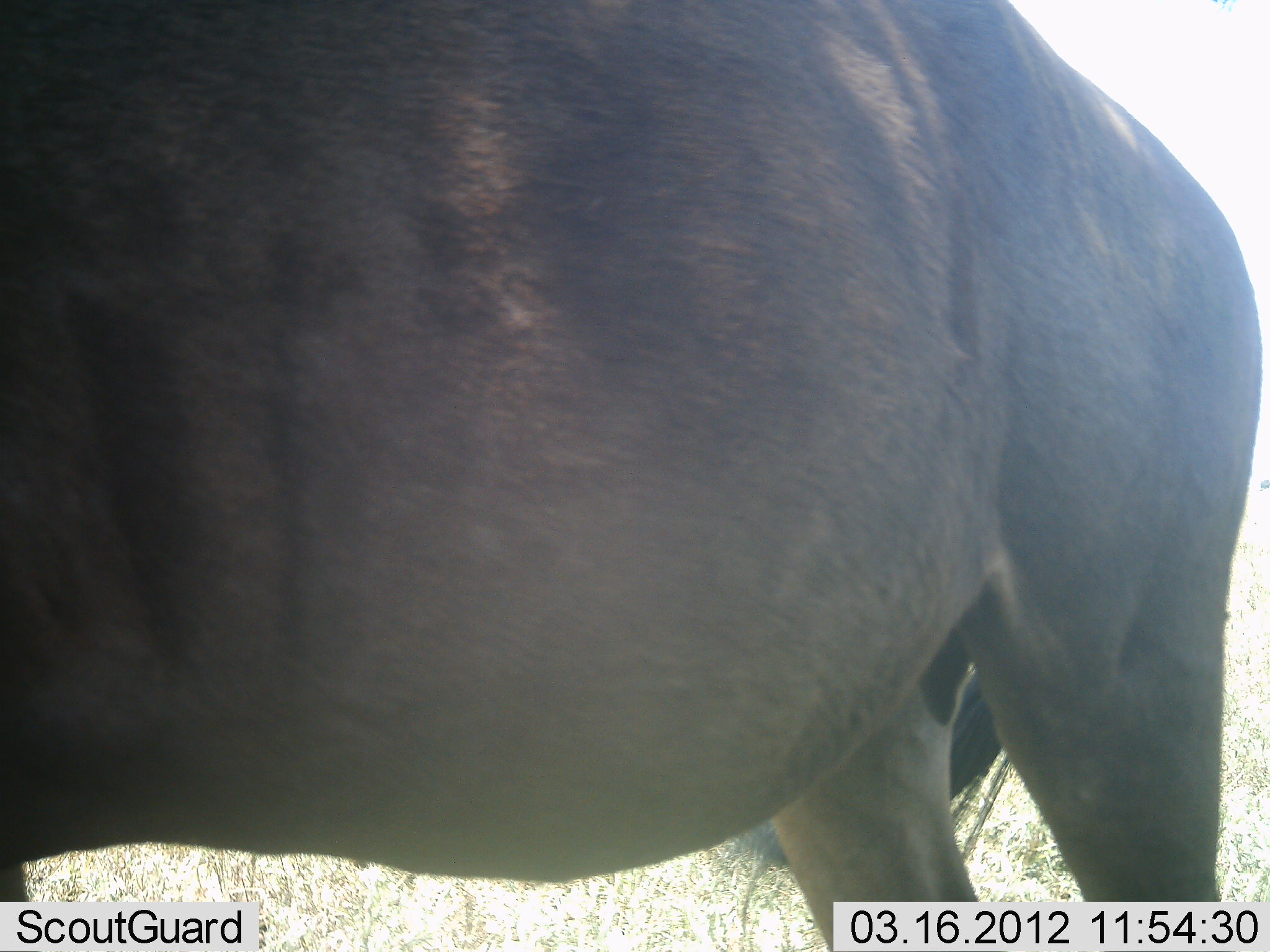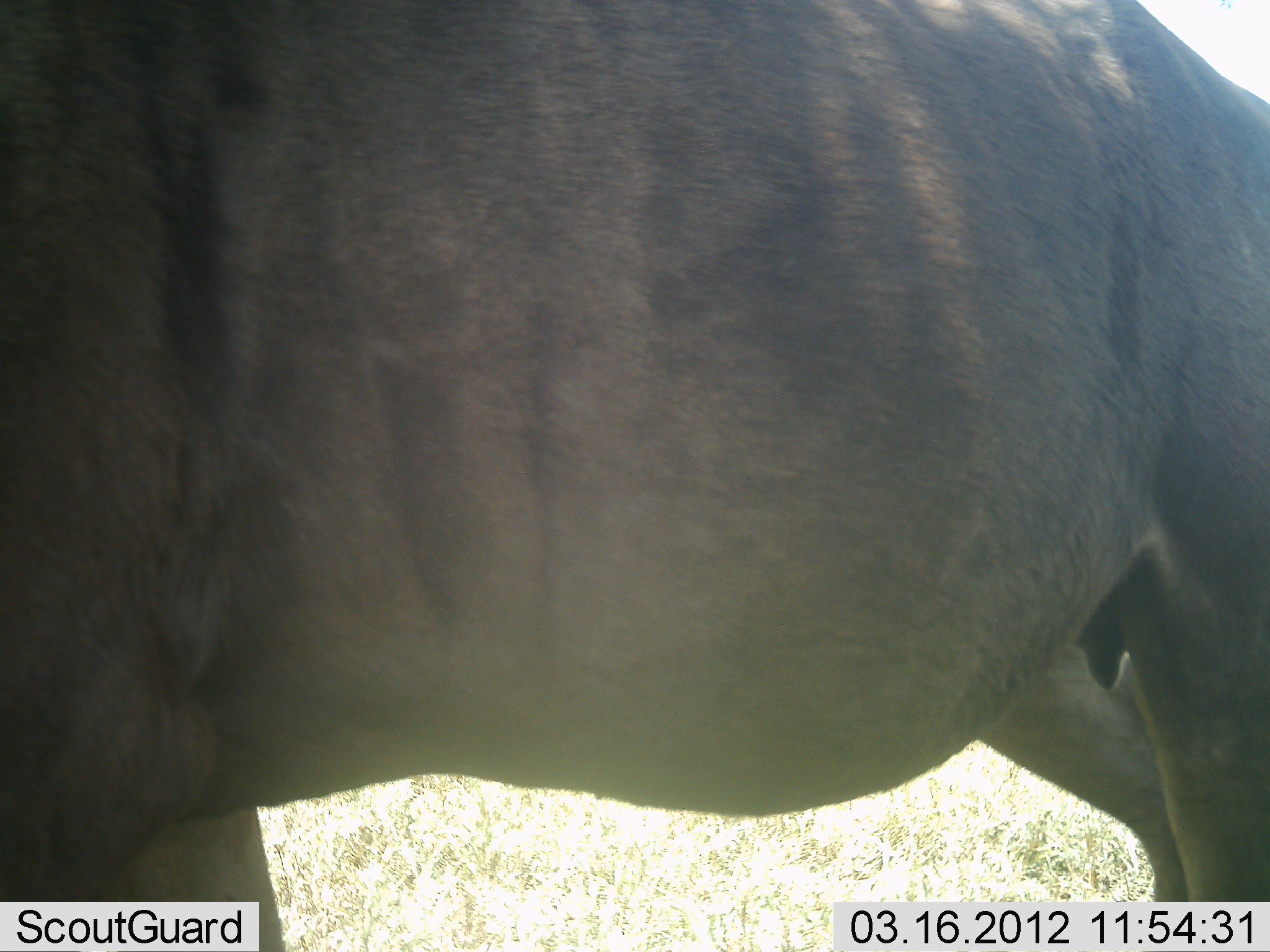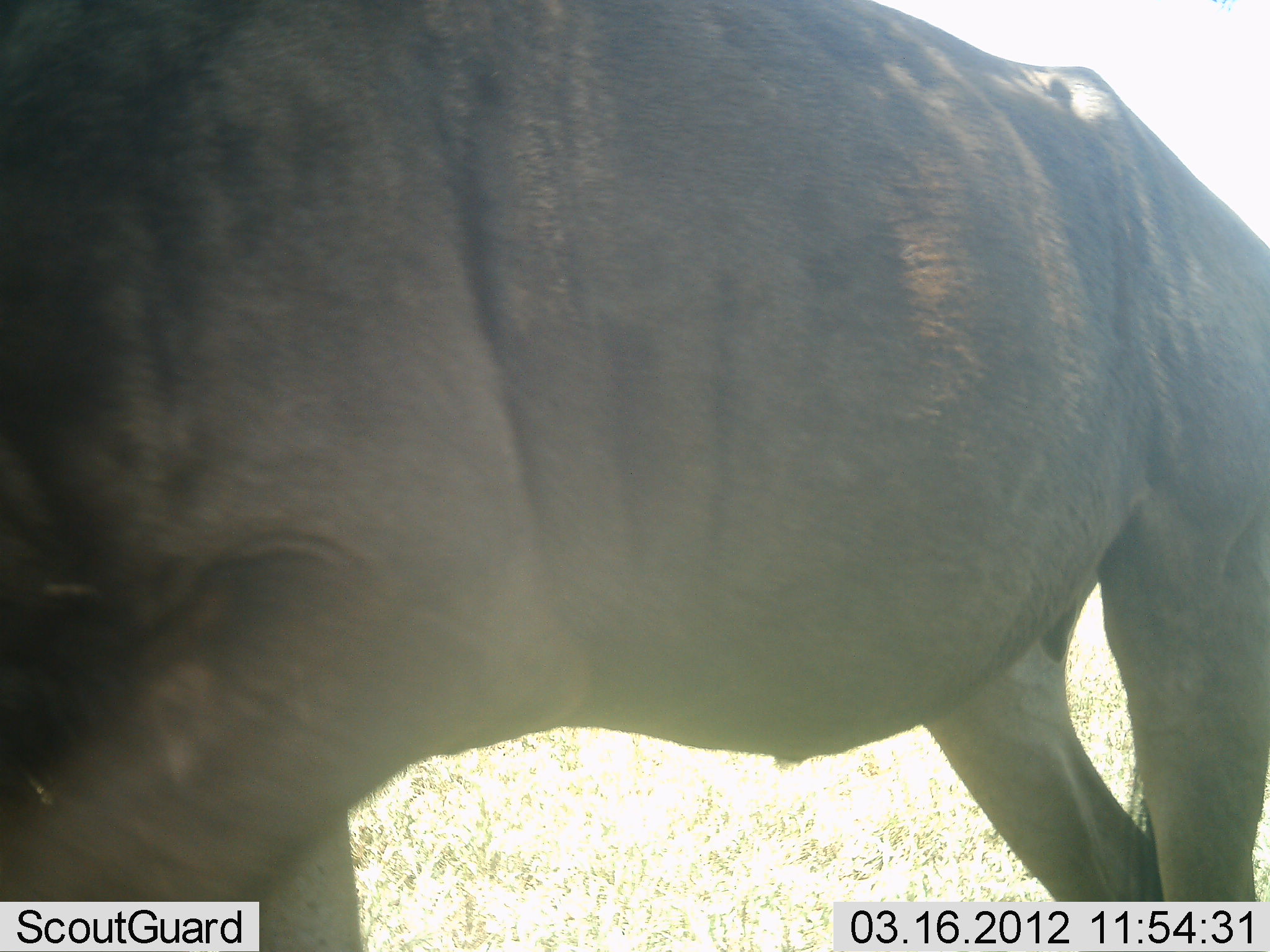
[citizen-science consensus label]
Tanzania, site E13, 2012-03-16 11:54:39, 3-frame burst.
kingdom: Animalia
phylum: Chordata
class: Mammalia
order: Artiodactyla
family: Bovidae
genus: Connochaetes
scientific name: Connochaetes taurinus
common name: blue wildebeest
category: wildebeest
Wildebeest (blue wildebeest) (Connochaetes taurinus), count 1. Behavior (volunteer vote fractions): standing 56%, resting 0%, moving 44%, interacting 0%. Young present (vote fraction): 0%. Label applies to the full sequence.